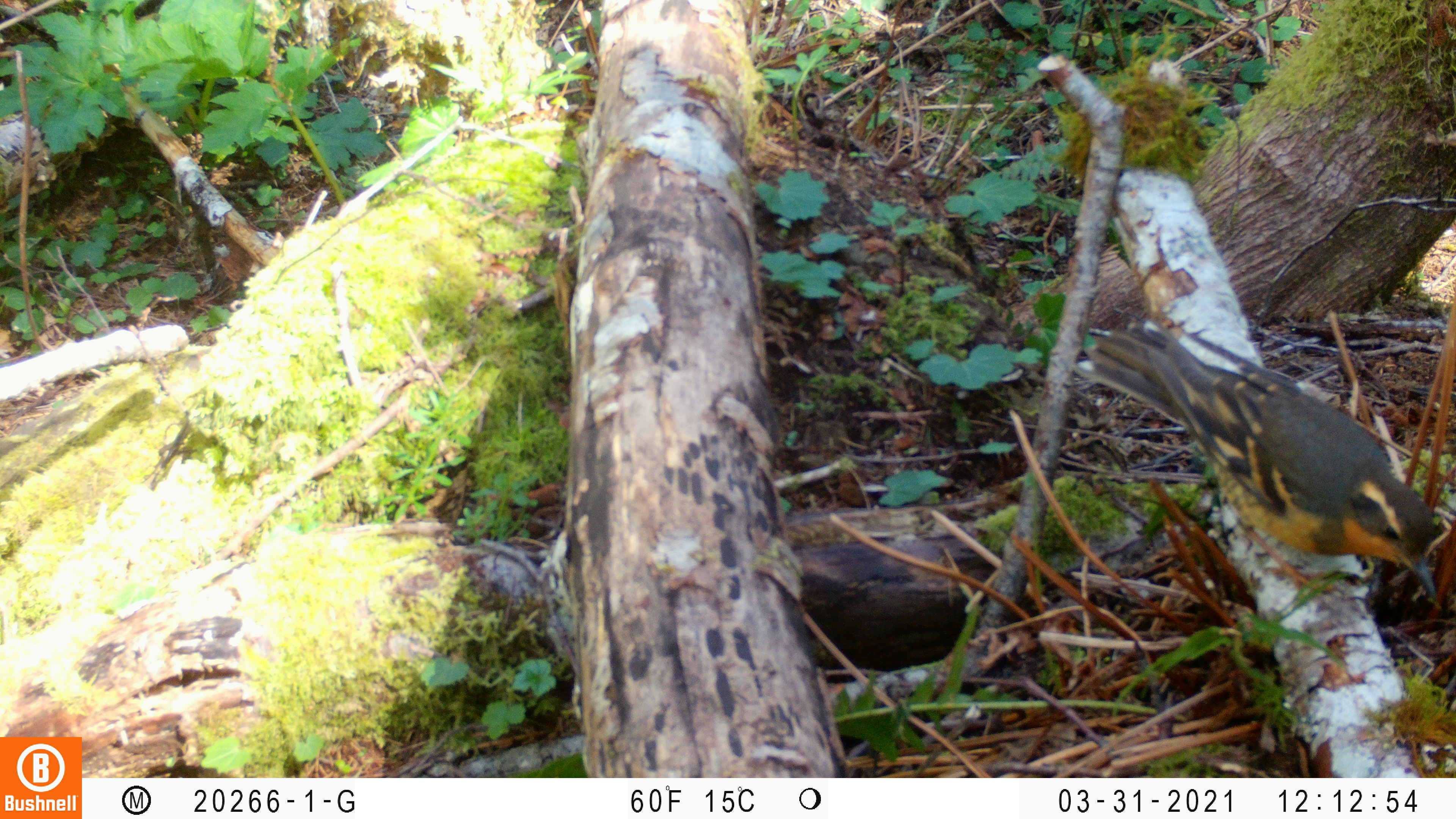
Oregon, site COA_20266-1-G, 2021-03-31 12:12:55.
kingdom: Animalia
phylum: Chordata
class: Aves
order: Passeriformes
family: Turdidae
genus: Ixoreus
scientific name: Ixoreus naevius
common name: varied thrush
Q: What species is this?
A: Varied thrush (Ixoreus naevius).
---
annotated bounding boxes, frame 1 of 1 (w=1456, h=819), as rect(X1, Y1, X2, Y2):
varied thrush: rect(1066, 301, 1453, 629)